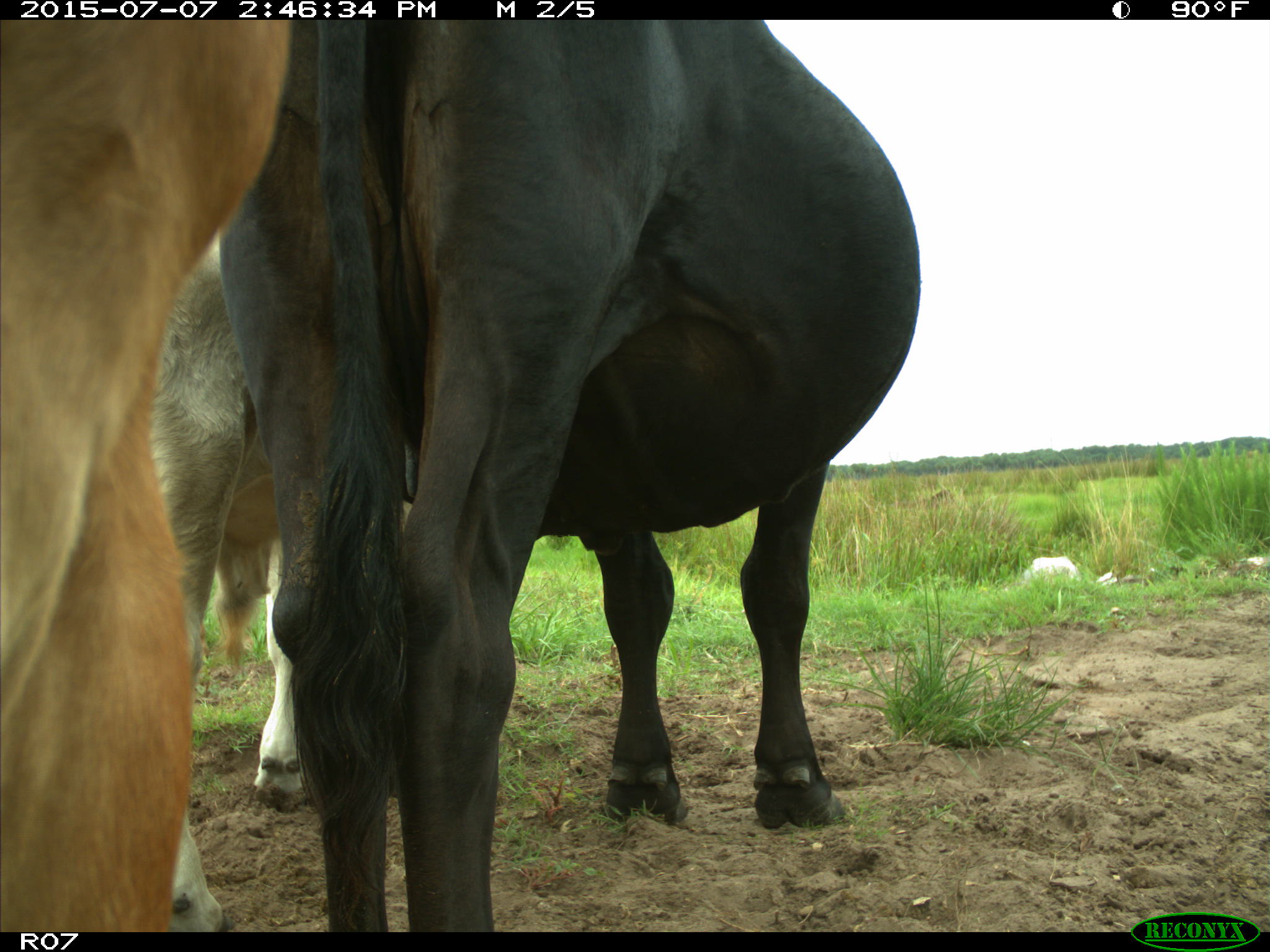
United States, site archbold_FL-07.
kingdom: Animalia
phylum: Chordata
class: Mammalia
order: Artiodactyla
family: Bovidae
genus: Bos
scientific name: Bos taurus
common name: domestic cow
Bos taurus (domestic cow).